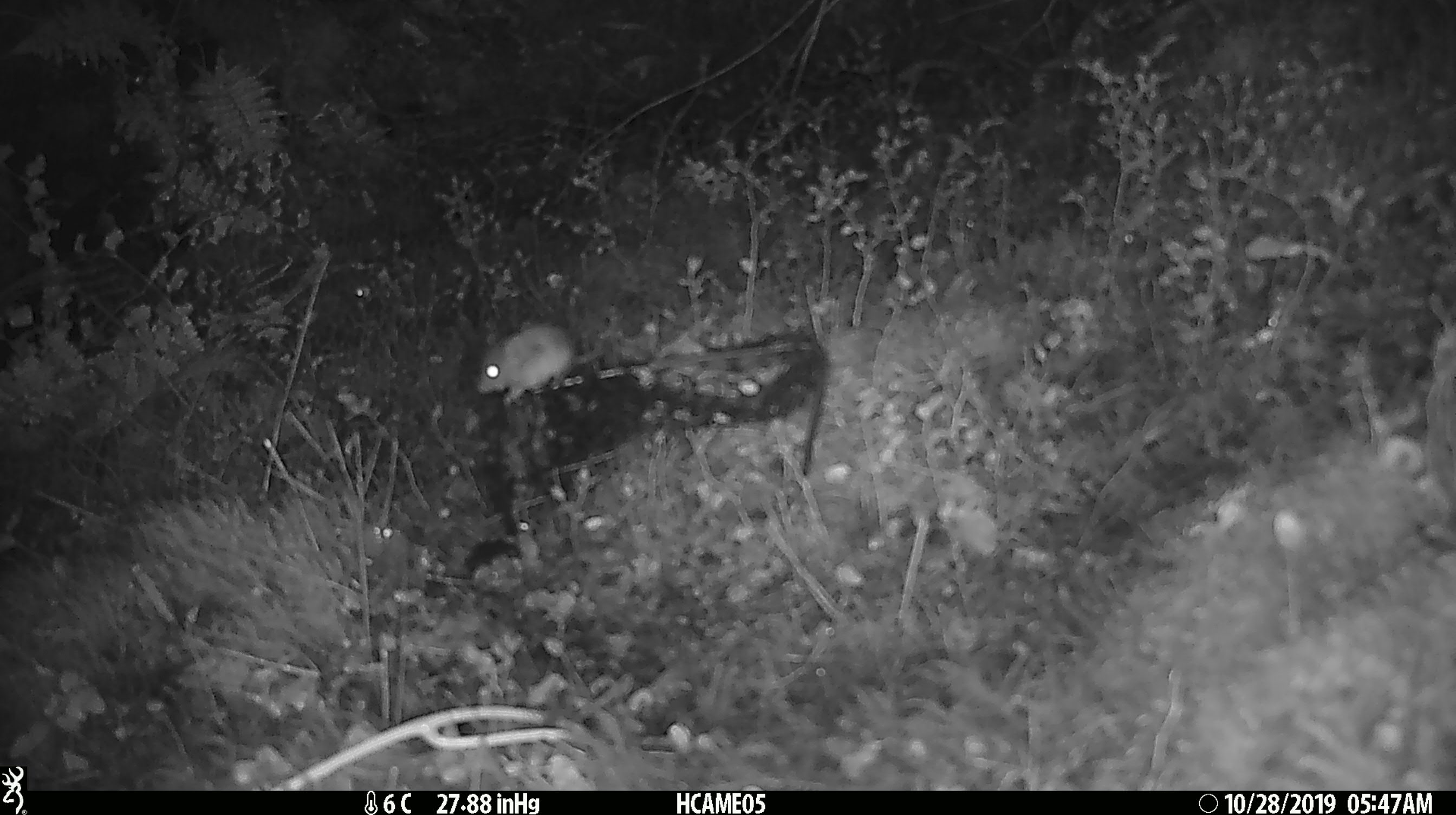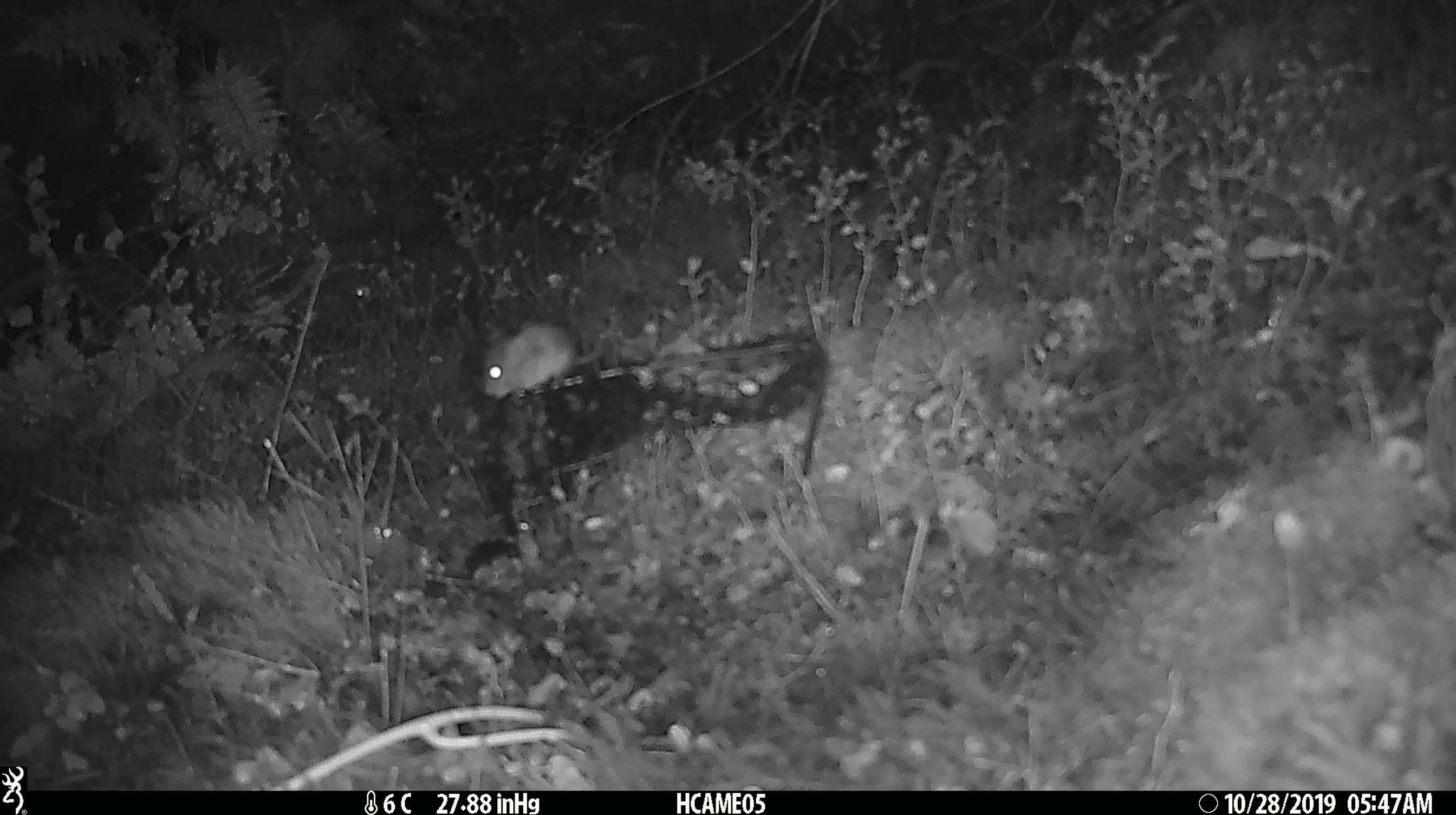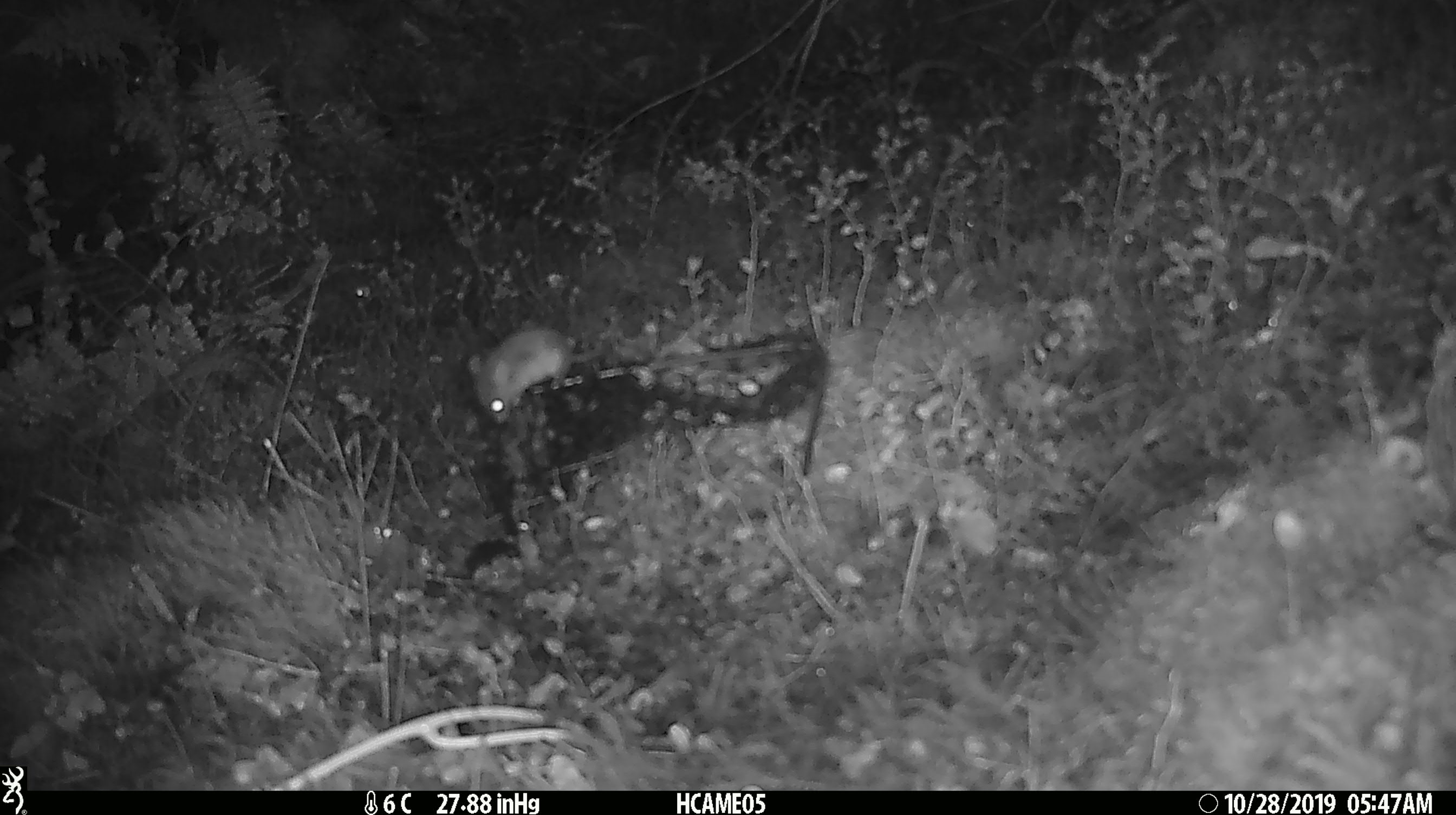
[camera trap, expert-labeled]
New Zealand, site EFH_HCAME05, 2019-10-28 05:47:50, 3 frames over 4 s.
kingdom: Animalia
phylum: Chordata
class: Mammalia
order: Rodentia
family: Muridae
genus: Mus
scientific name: Mus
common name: mouse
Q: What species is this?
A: Mouse (Mus).